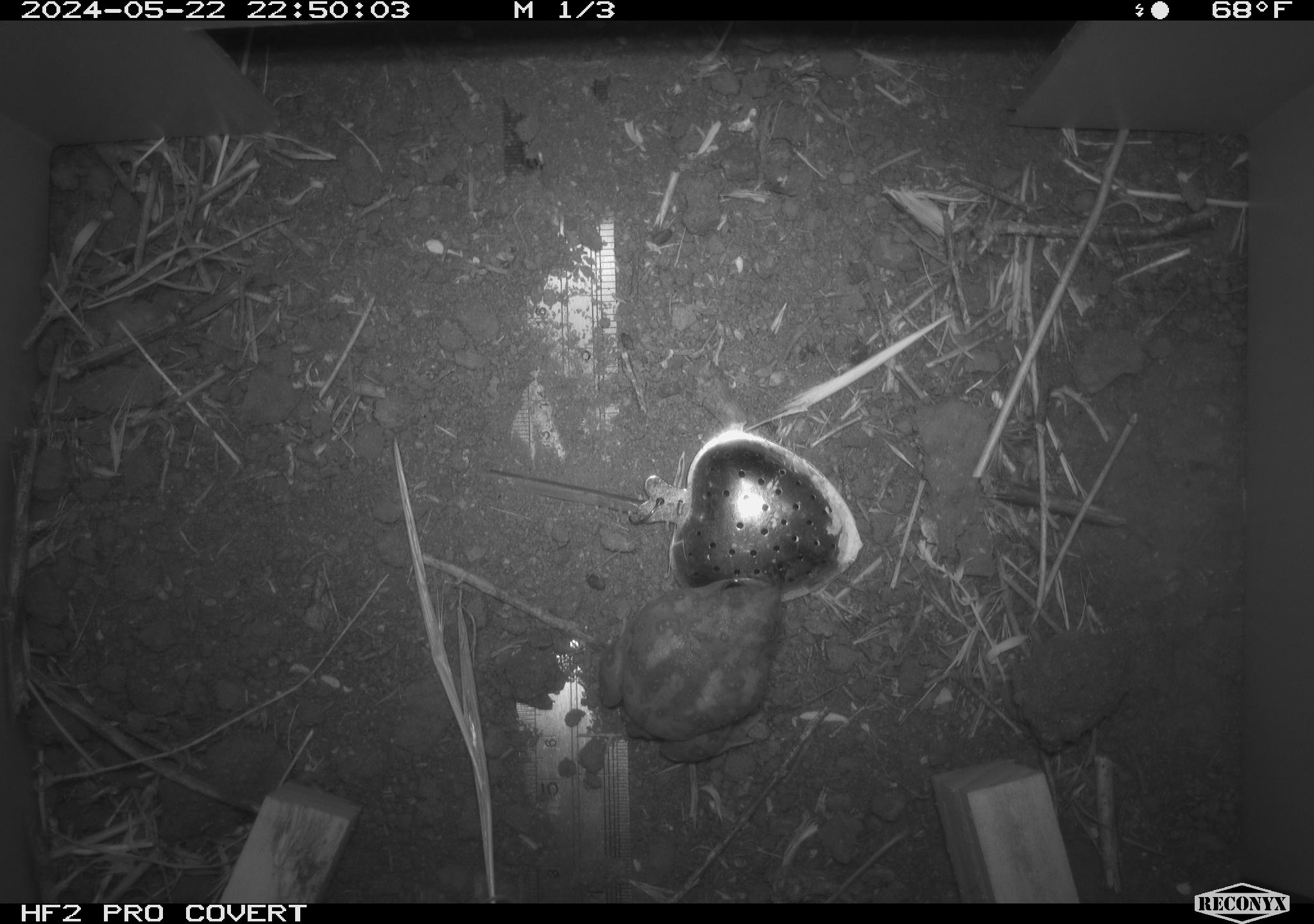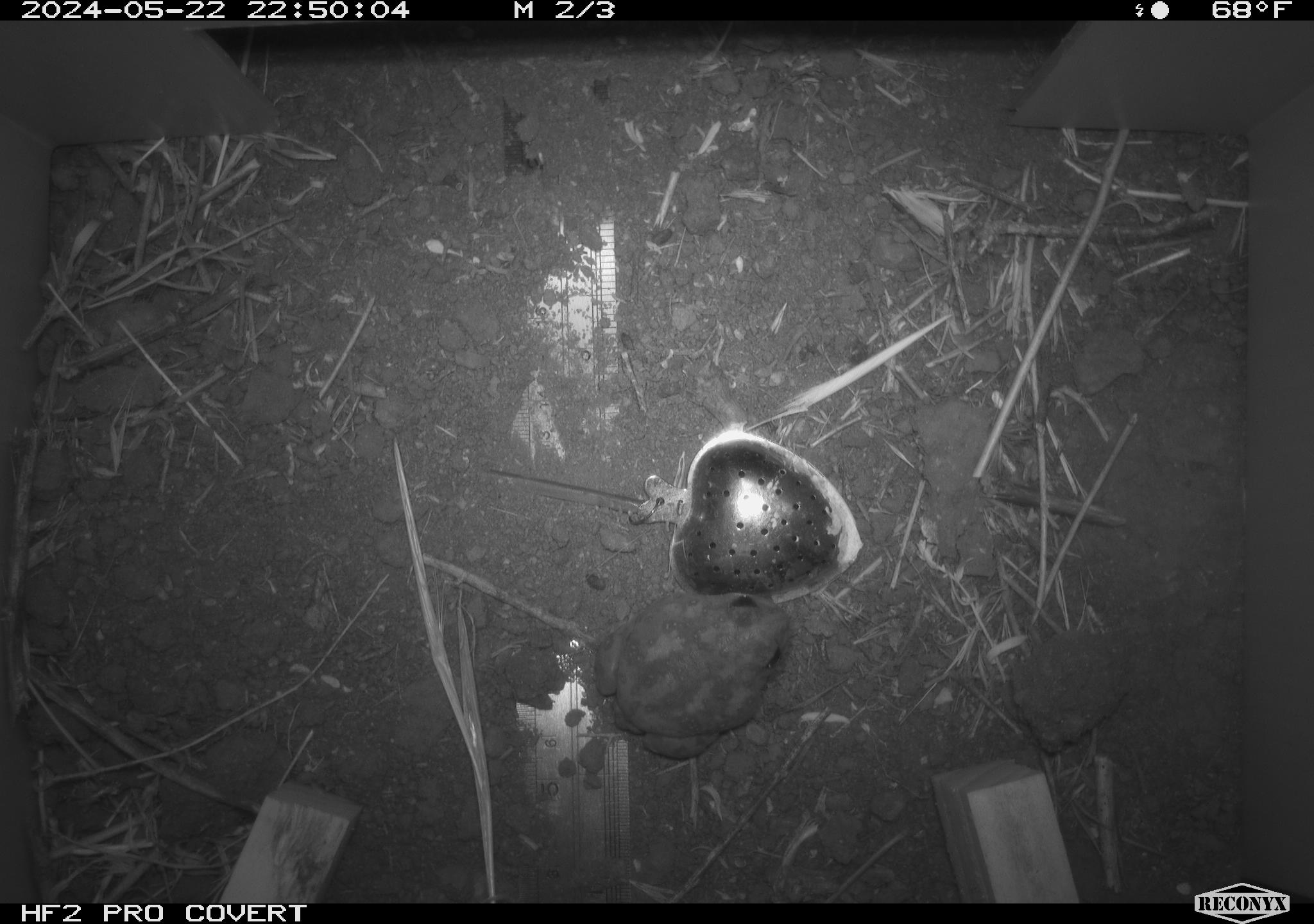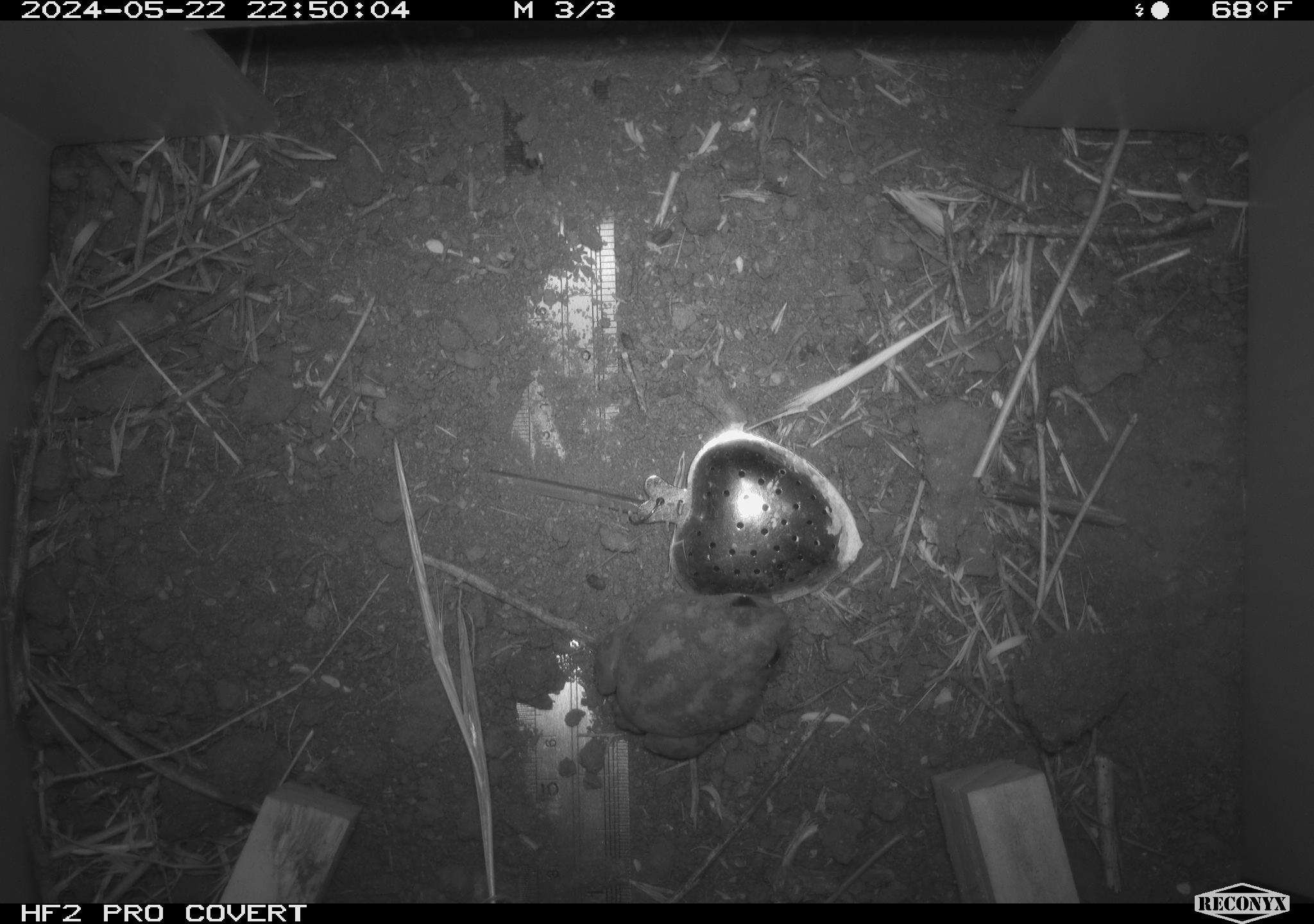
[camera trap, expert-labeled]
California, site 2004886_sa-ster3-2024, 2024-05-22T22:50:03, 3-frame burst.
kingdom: Animalia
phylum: Chordata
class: Amphibia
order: Anura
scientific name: Anura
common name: frogs